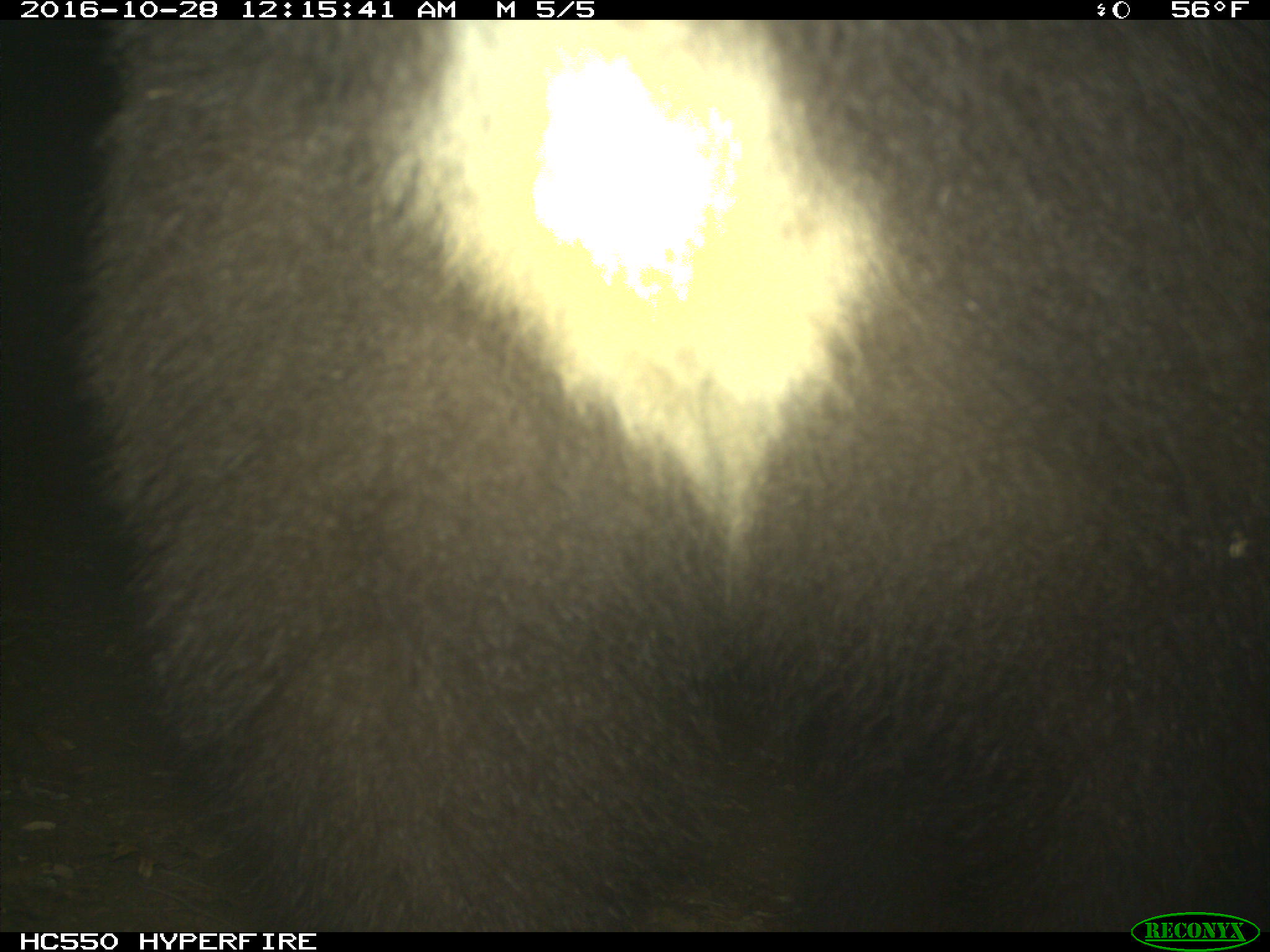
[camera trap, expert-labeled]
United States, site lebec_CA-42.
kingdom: Animalia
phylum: Chordata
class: Mammalia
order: Carnivora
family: Ursidae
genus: Ursus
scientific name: Ursus americanus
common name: american black bear